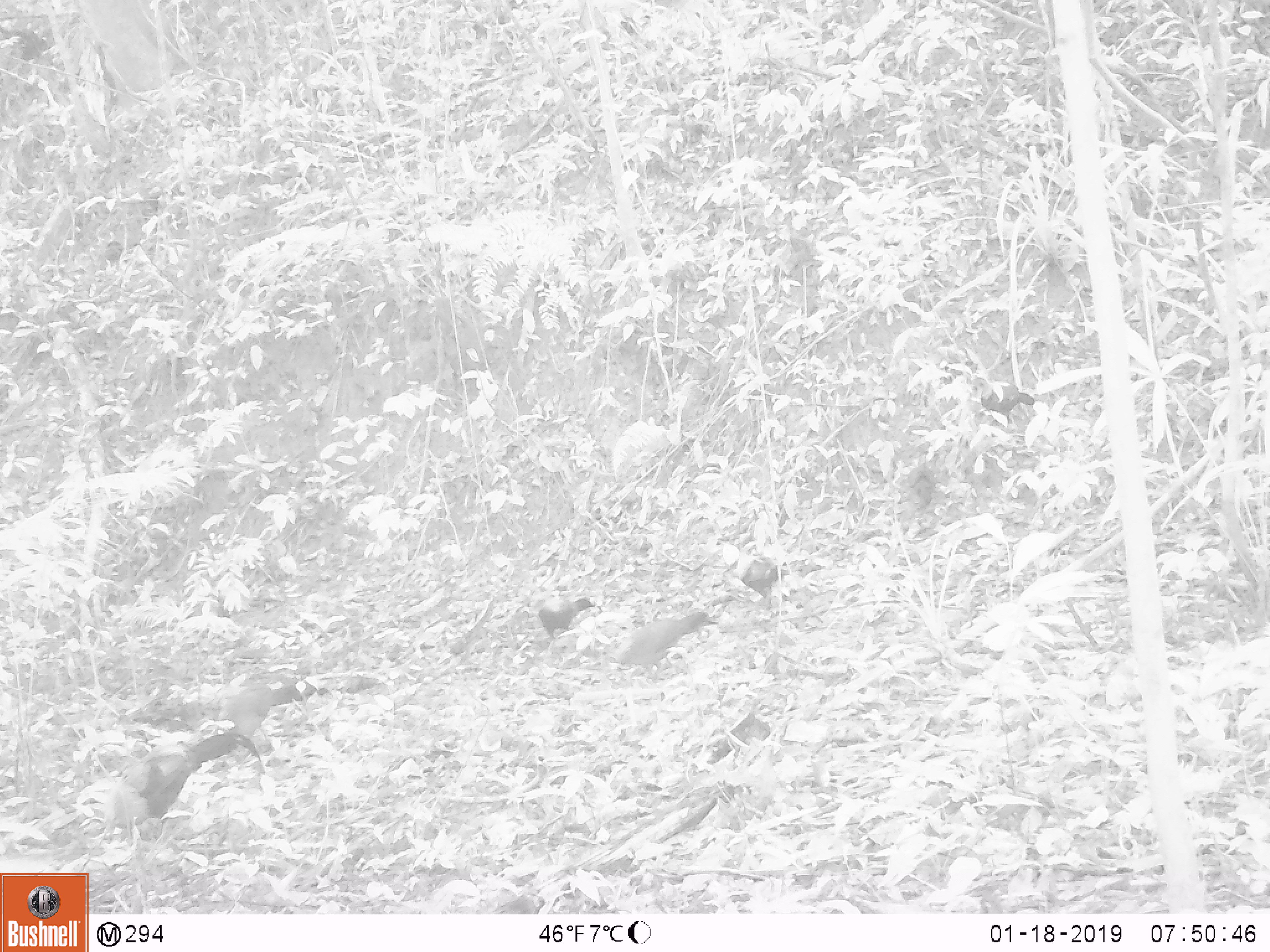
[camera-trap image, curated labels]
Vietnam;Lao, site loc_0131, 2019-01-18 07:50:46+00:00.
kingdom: Animalia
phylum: Chordata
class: Aves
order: Galliformes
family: Phasianidae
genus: Gallus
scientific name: Gallus gallus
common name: red junglefowl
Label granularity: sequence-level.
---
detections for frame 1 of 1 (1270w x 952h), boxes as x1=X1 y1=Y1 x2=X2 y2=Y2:
red junglefowl: x1=101 y1=730 x2=262 y2=843; x1=608 y1=609 x2=720 y2=677; x1=735 y1=545 x2=825 y2=610; x1=216 y1=682 x2=274 y2=738; x1=970 y1=376 x2=1035 y2=425; x1=536 y1=597 x2=595 y2=639